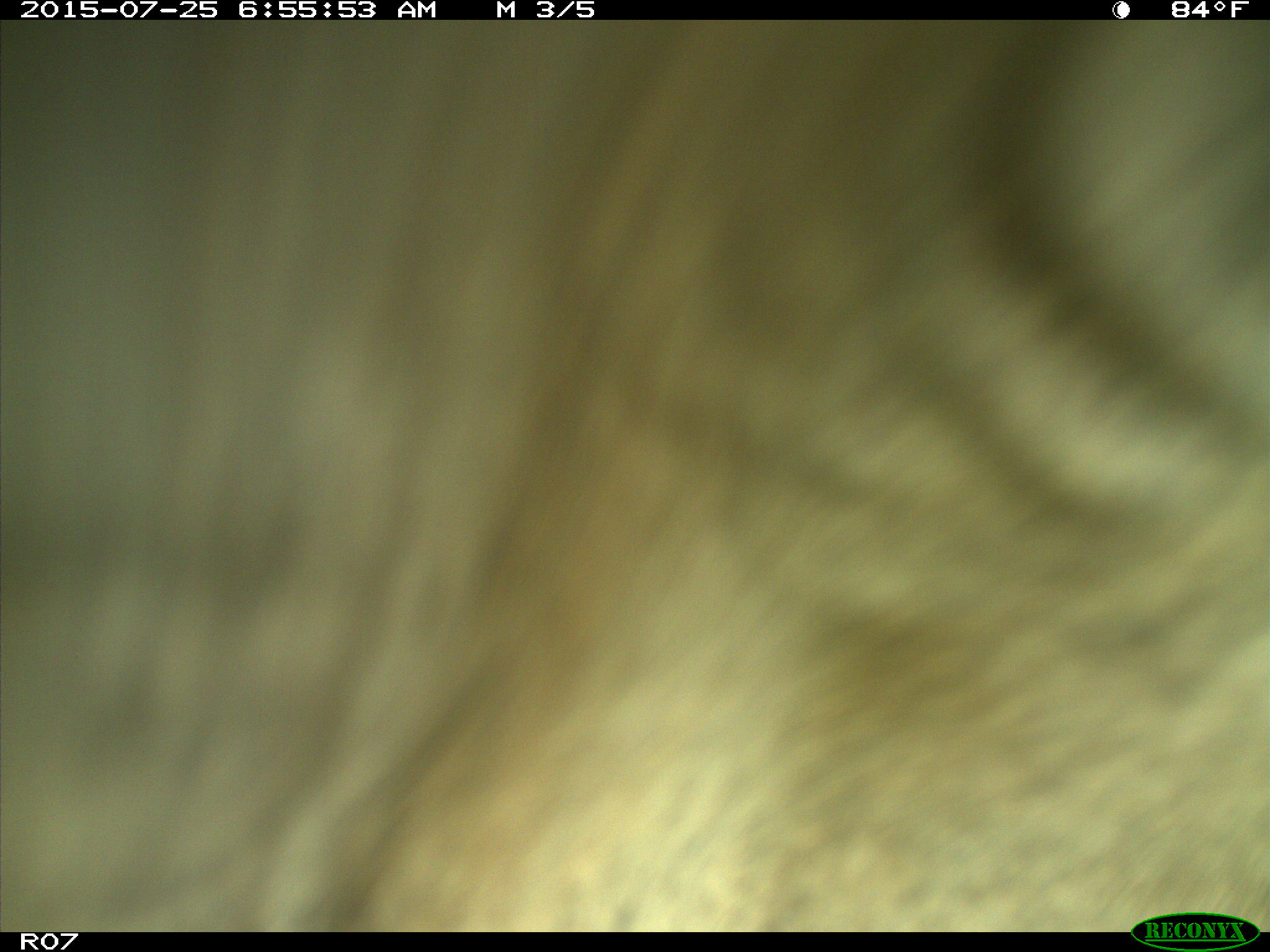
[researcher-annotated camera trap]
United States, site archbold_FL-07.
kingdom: Animalia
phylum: Chordata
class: Mammalia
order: Artiodactyla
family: Bovidae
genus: Bos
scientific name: Bos taurus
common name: domestic cow